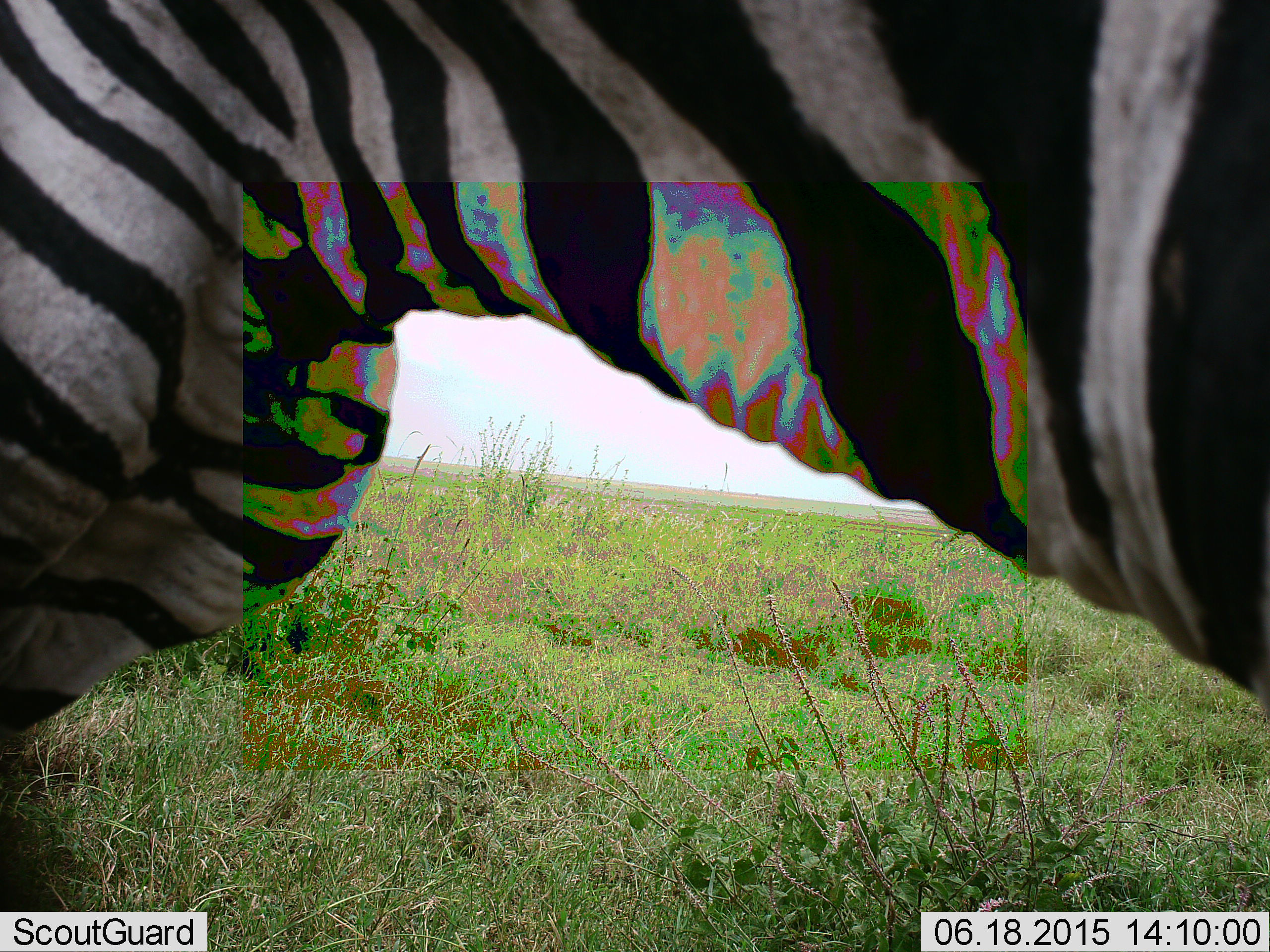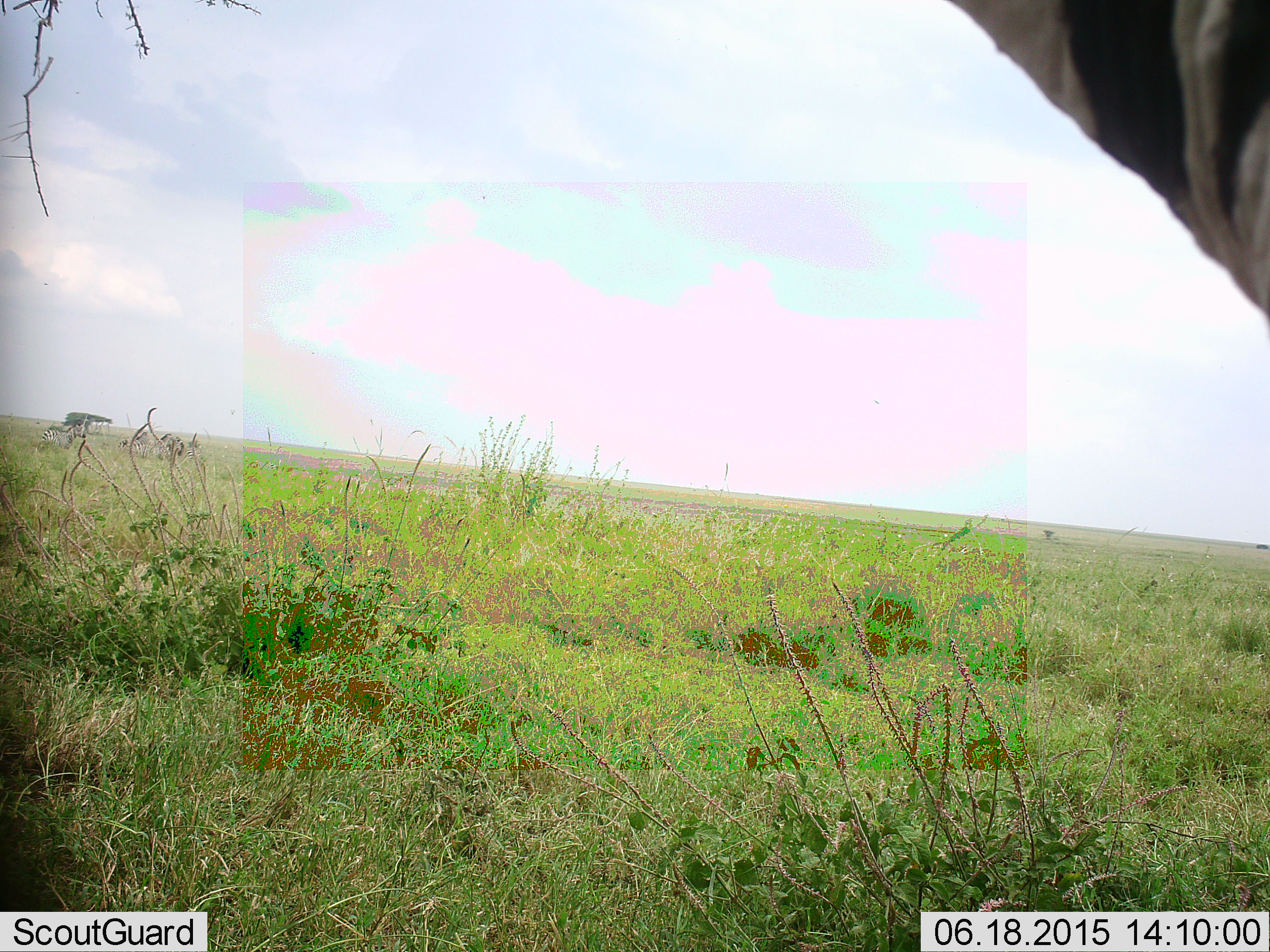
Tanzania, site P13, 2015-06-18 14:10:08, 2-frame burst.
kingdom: Animalia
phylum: Chordata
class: Mammalia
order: Perissodactyla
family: Equidae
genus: Equus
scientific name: Equus quagga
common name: plains zebra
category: zebra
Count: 1.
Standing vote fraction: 50%.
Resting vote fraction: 0%.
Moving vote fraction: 50%.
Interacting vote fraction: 0%.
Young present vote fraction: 0%.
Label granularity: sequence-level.